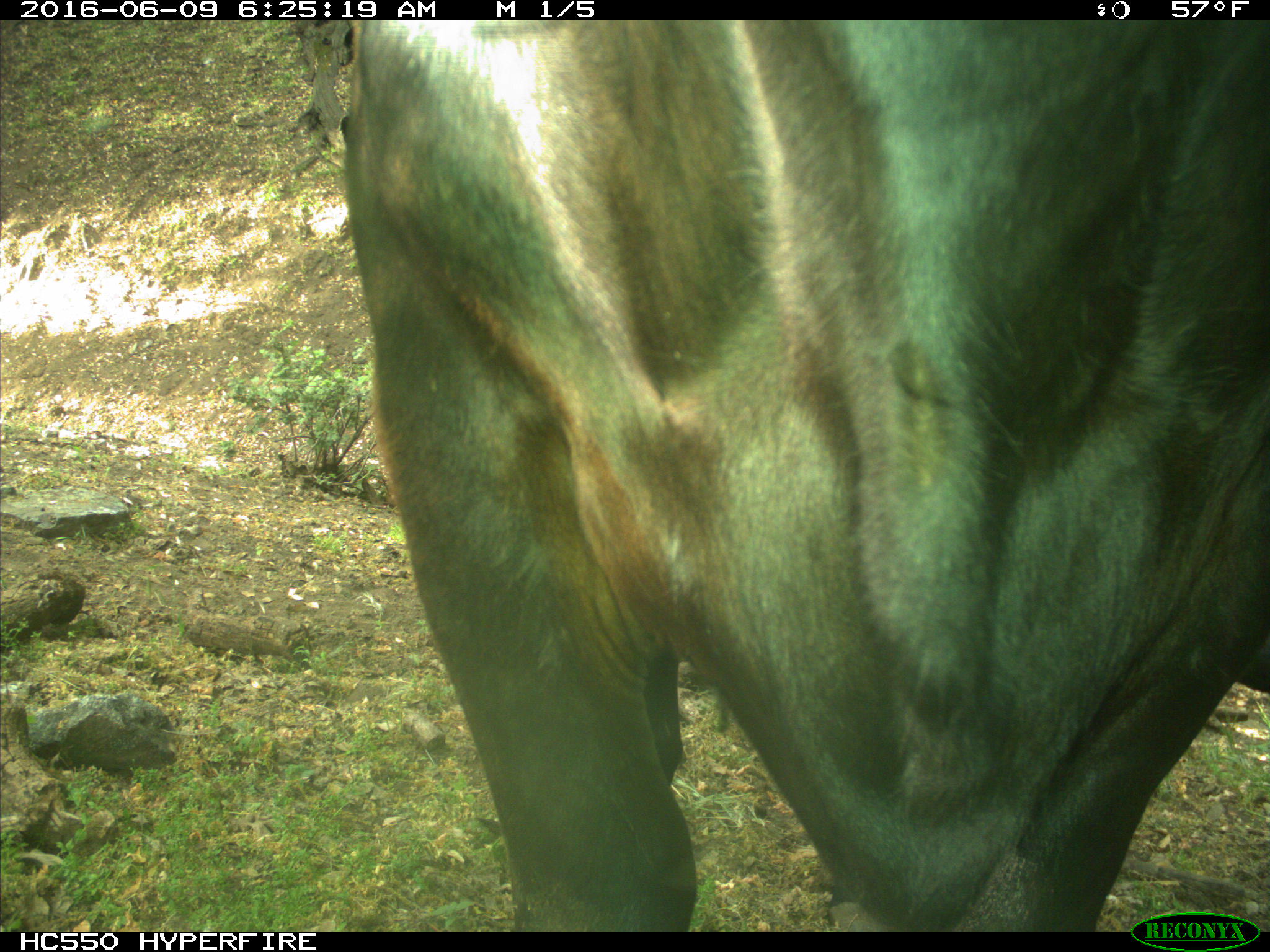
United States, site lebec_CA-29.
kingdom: Animalia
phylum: Chordata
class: Mammalia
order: Artiodactyla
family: Bovidae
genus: Bos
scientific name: Bos taurus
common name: domestic cow